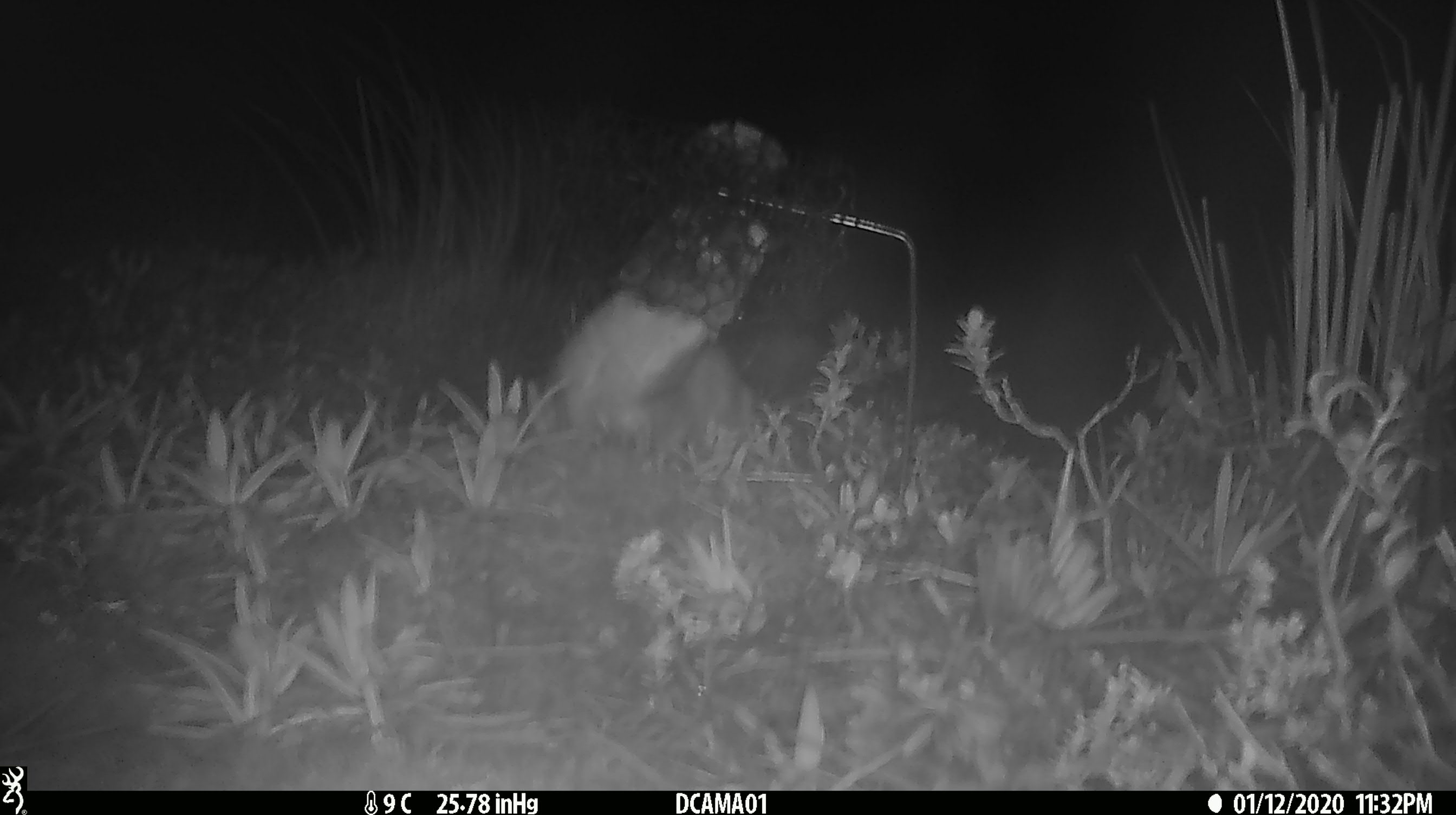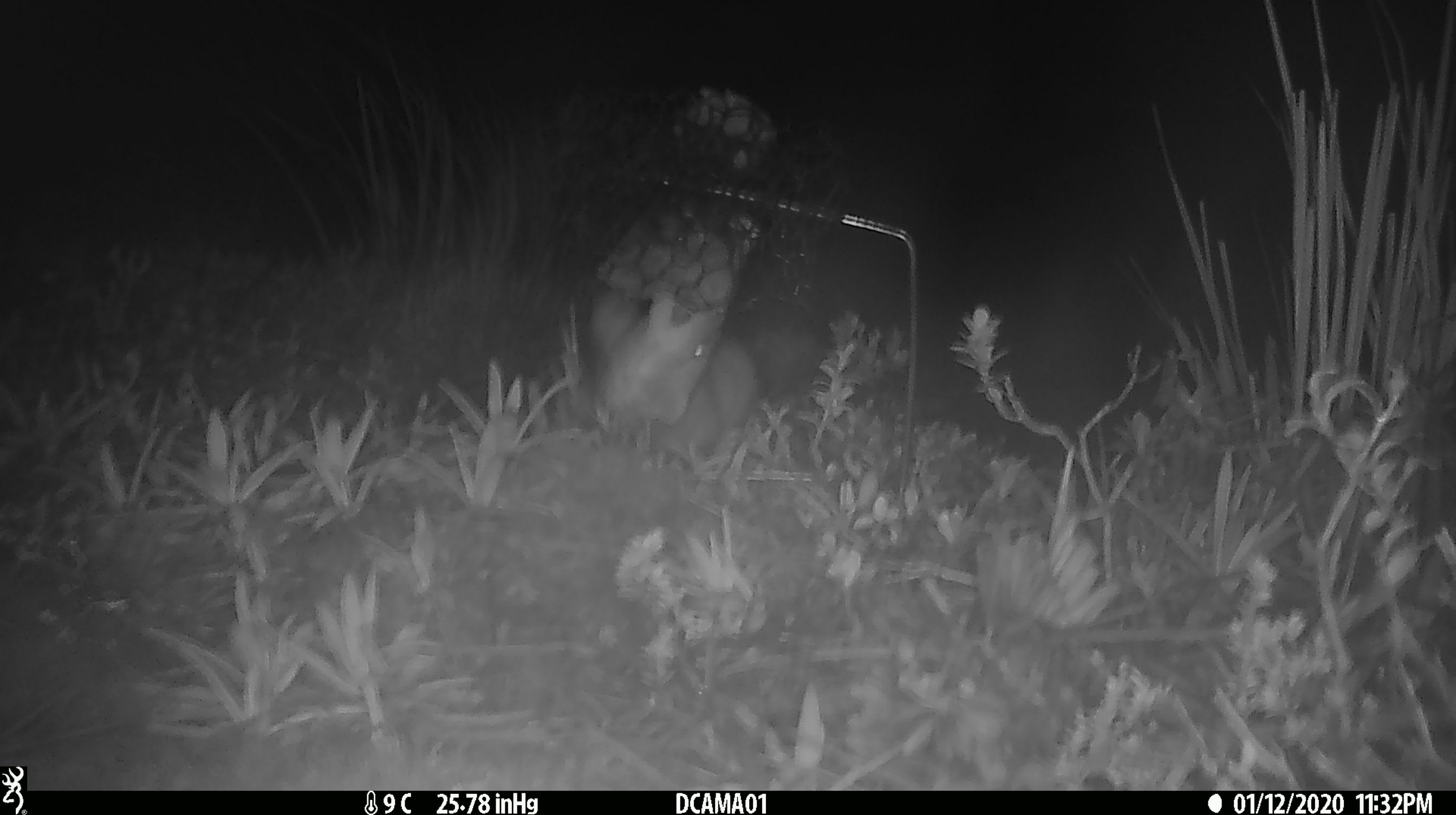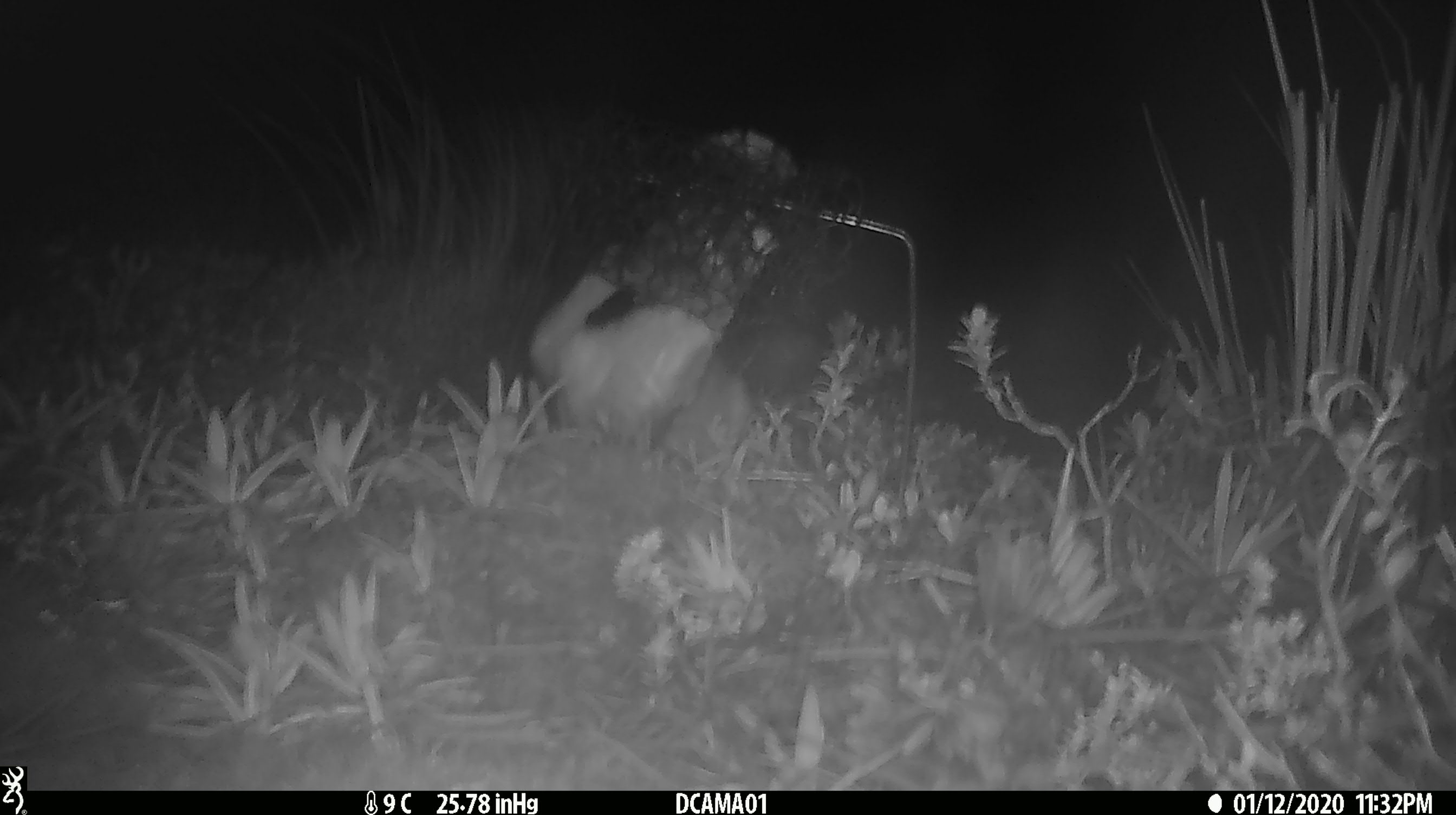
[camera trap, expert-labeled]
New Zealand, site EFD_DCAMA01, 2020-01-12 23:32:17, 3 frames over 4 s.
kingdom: Animalia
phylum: Chordata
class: Mammalia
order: Carnivora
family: Mustelidae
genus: Mustela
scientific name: Mustela erminea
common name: stoat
Stoat (Mustela erminea).